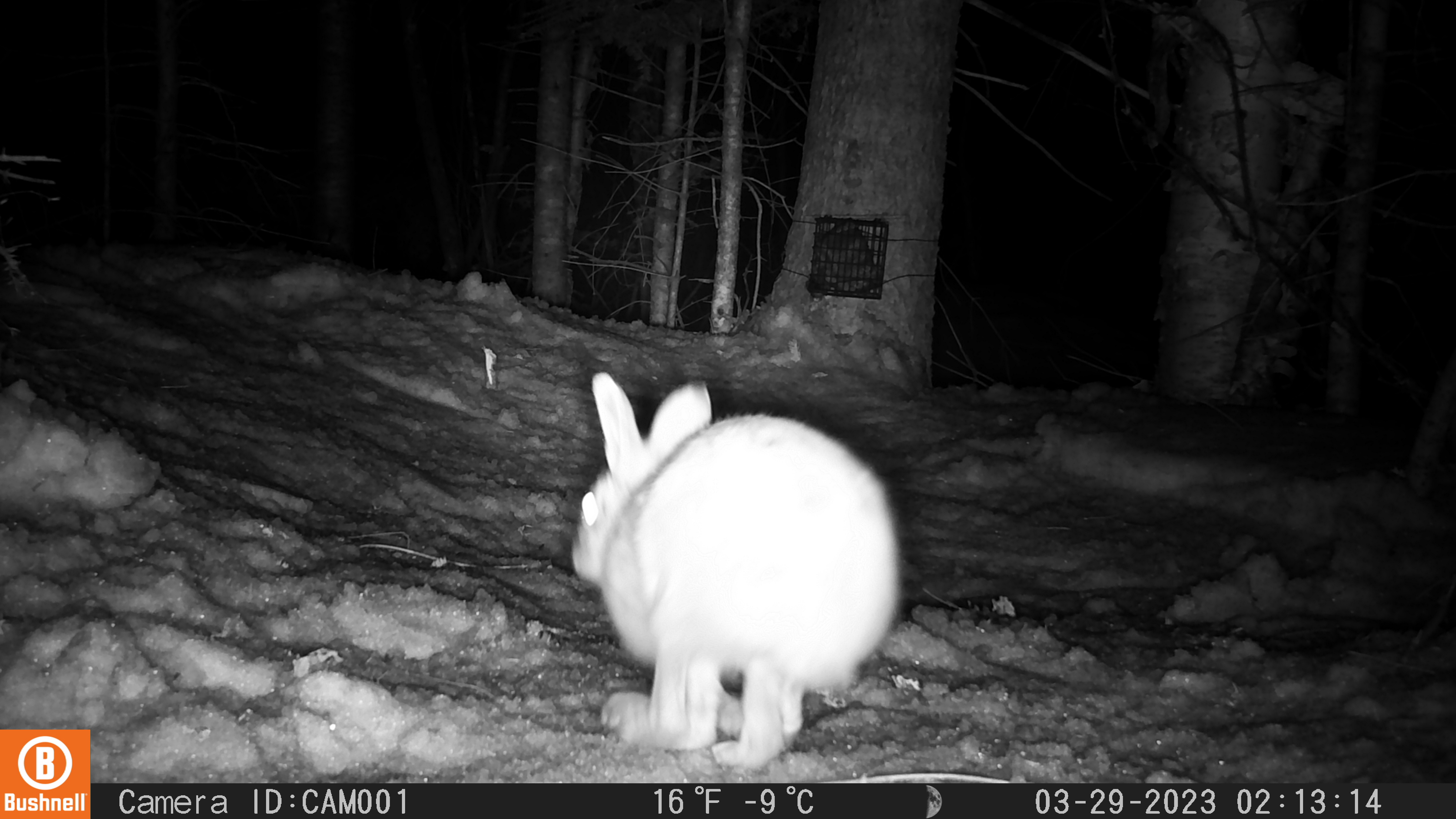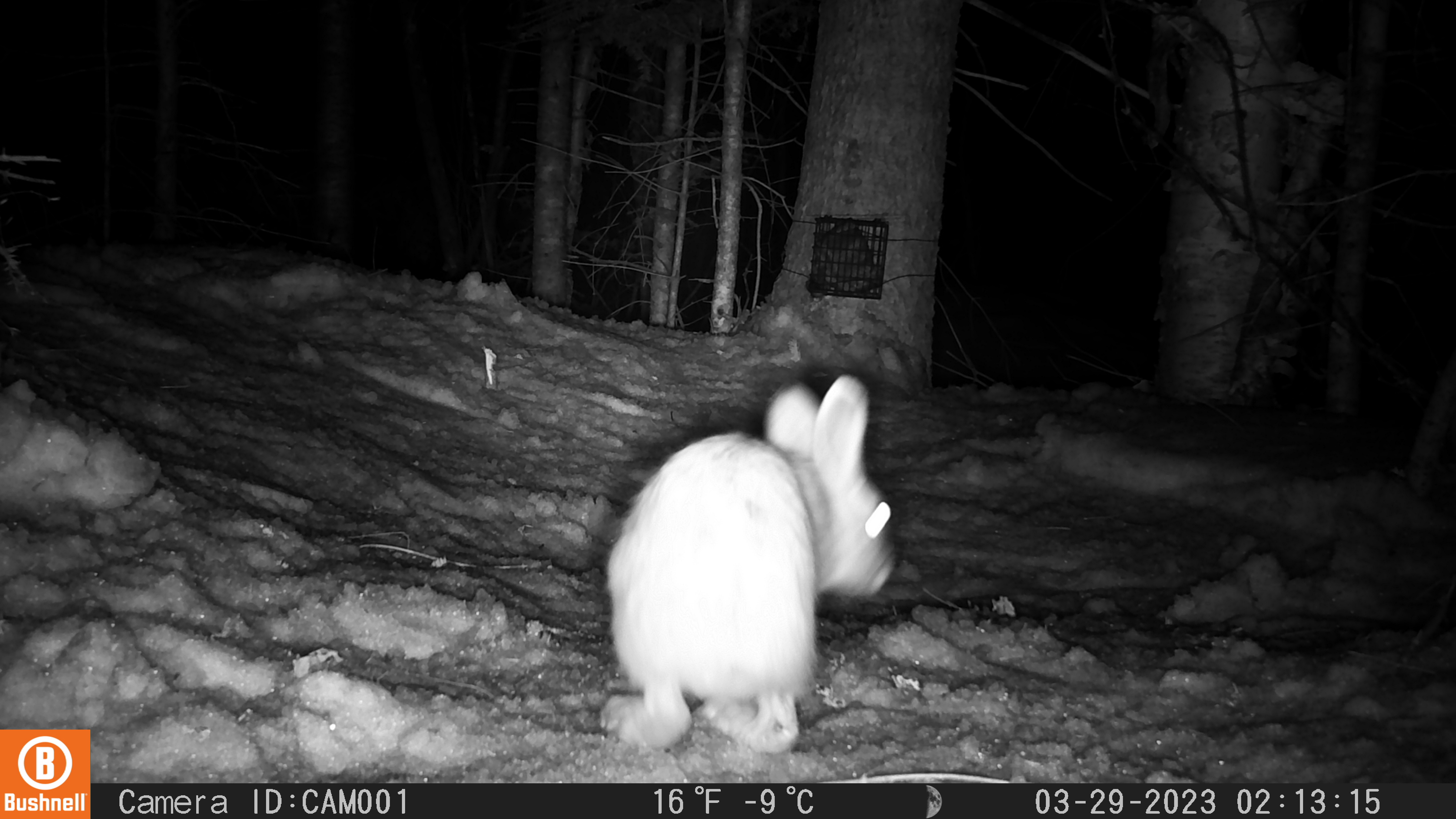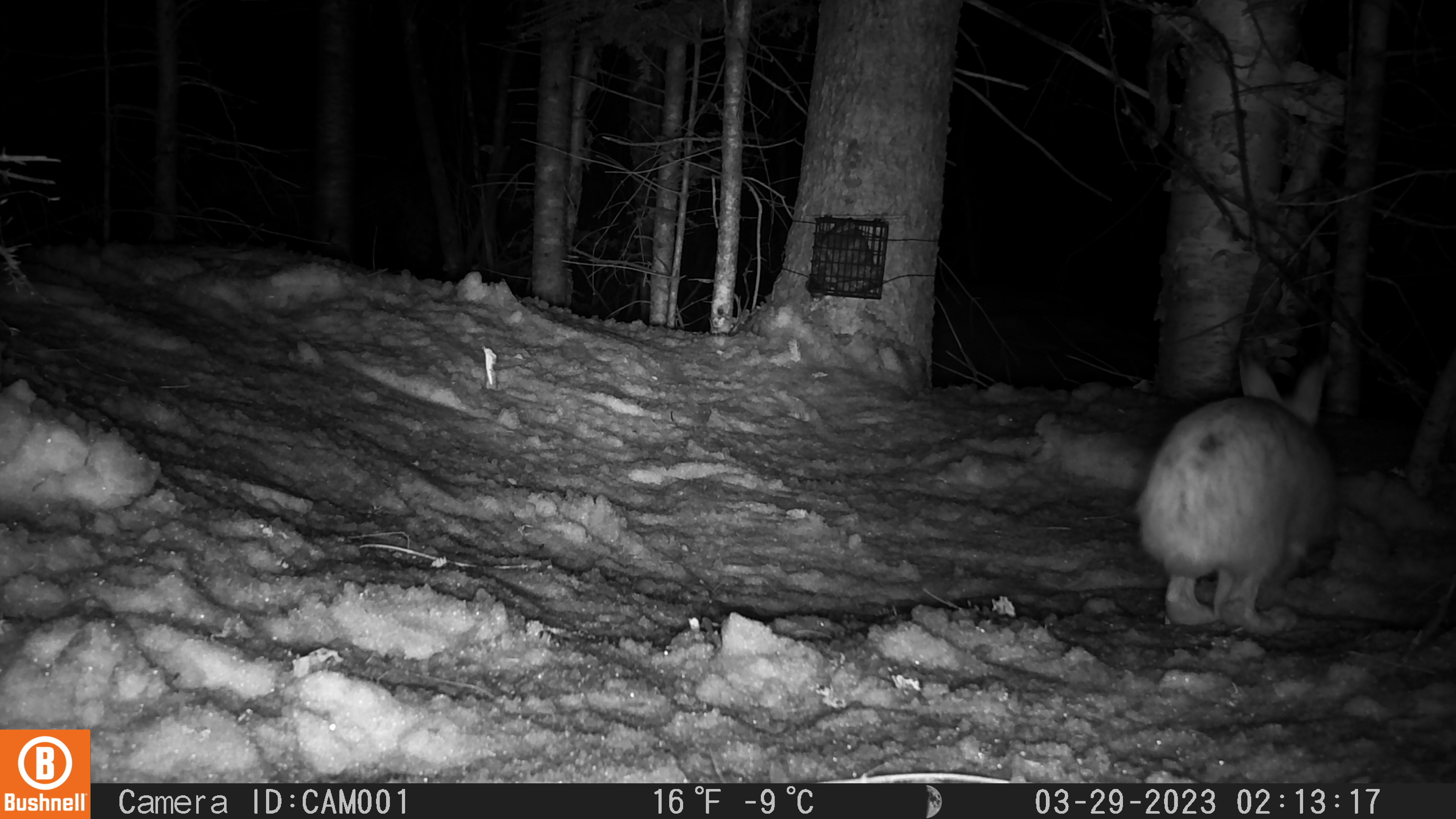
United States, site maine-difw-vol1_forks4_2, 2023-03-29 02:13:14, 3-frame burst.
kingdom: Animalia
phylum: Chordata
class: Mammalia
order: Lagomorpha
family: Leporidae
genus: Lepus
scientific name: Lepus americanus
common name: snowshoe hare